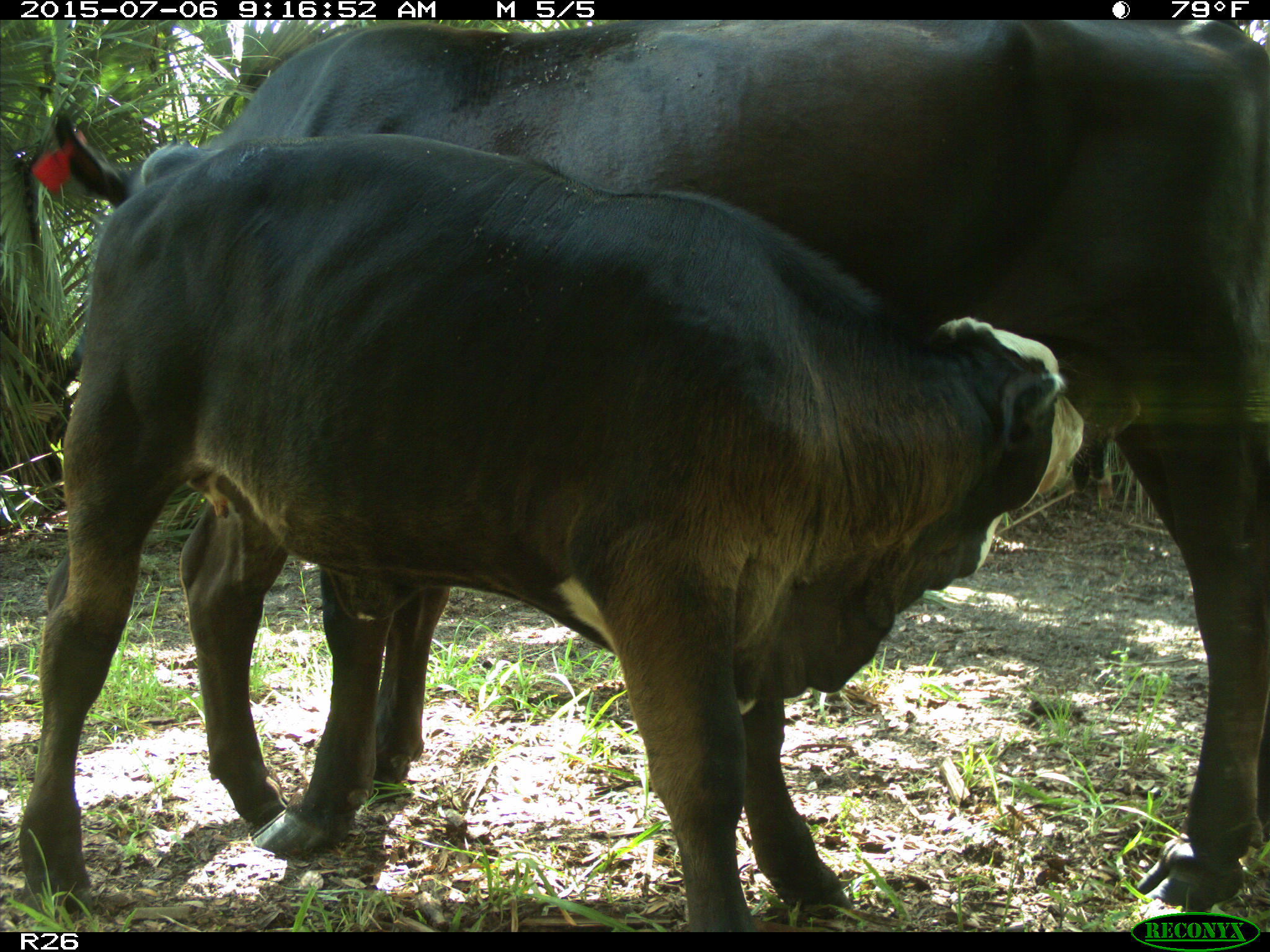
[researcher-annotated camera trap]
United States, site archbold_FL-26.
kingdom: Animalia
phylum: Chordata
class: Mammalia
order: Artiodactyla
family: Bovidae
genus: Bos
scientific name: Bos taurus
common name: domestic cow